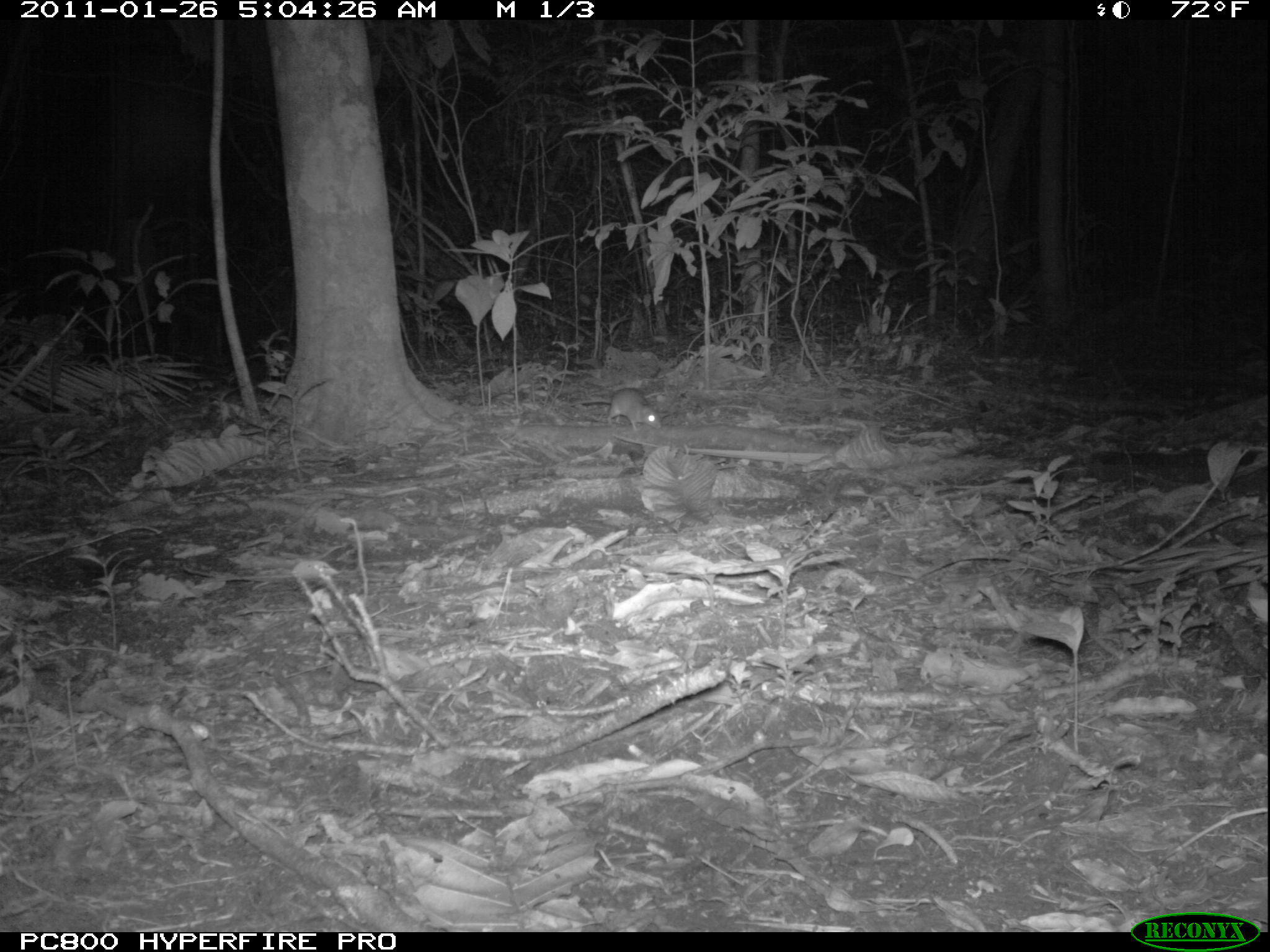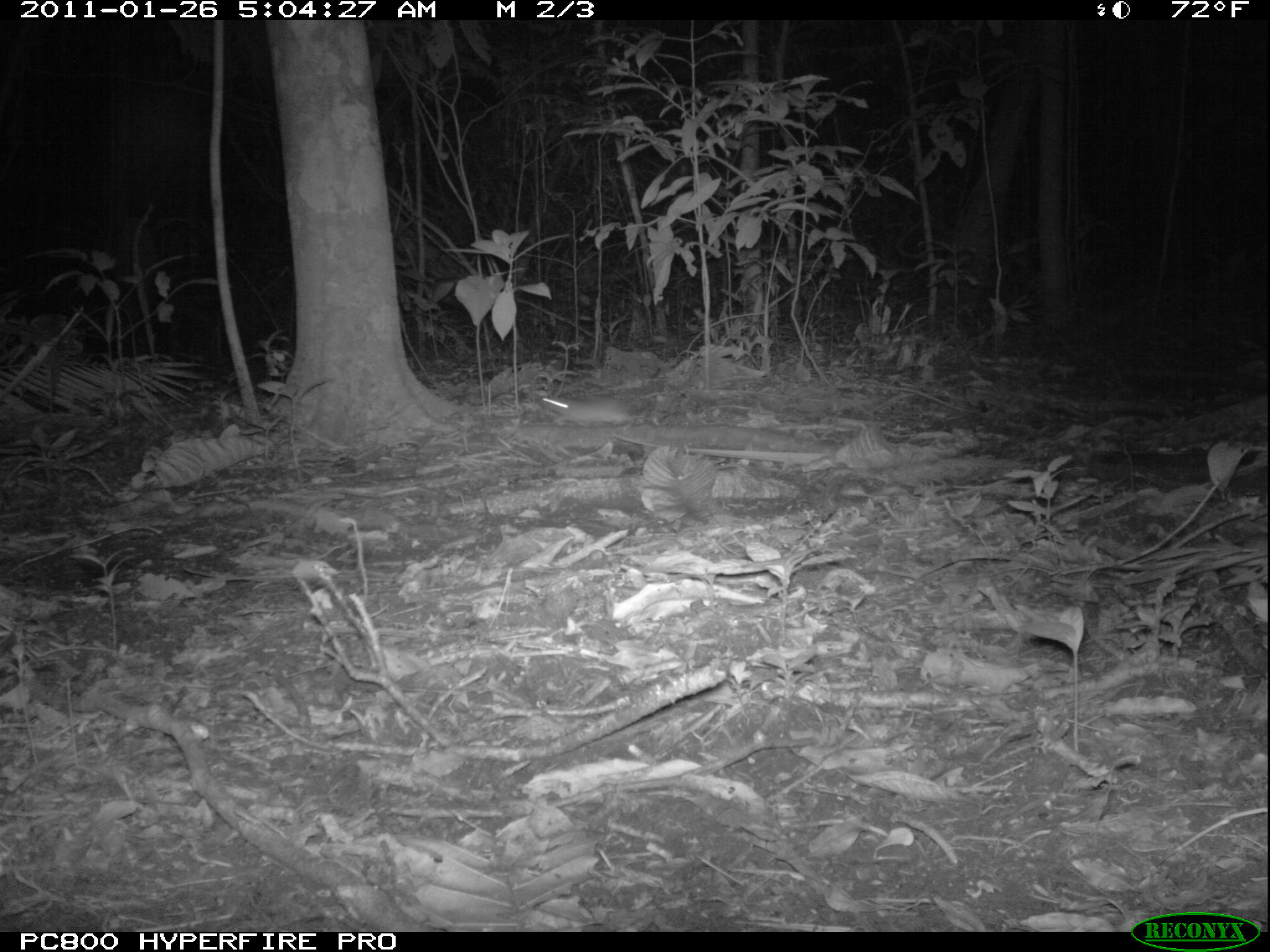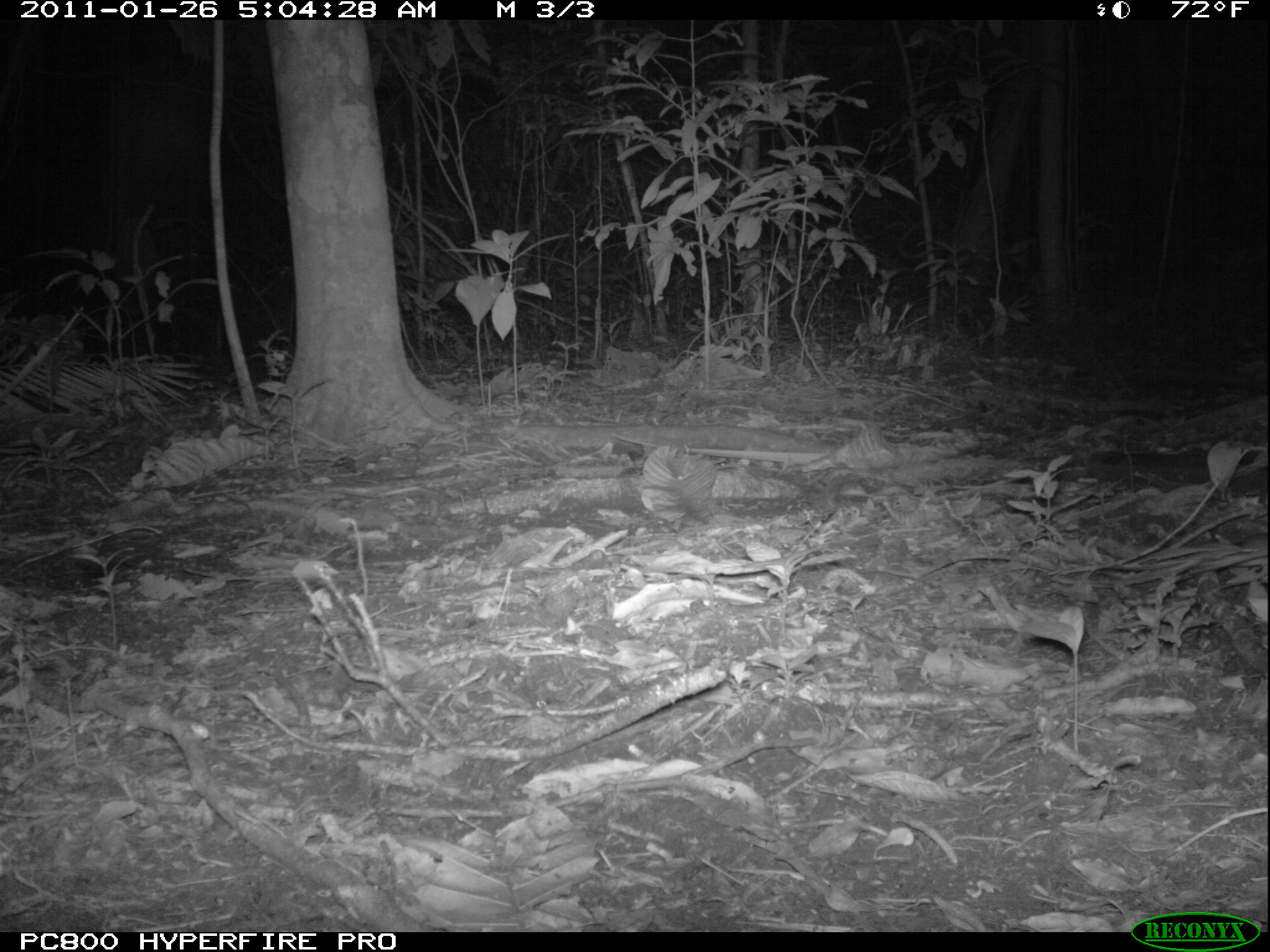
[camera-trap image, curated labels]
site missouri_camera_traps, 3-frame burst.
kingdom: Animalia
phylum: Chordata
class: Mammalia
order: Rodentia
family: Muridae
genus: Rattus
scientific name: Rattus praetor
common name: spiny rat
Spiny rat (Rattus praetor). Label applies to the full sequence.